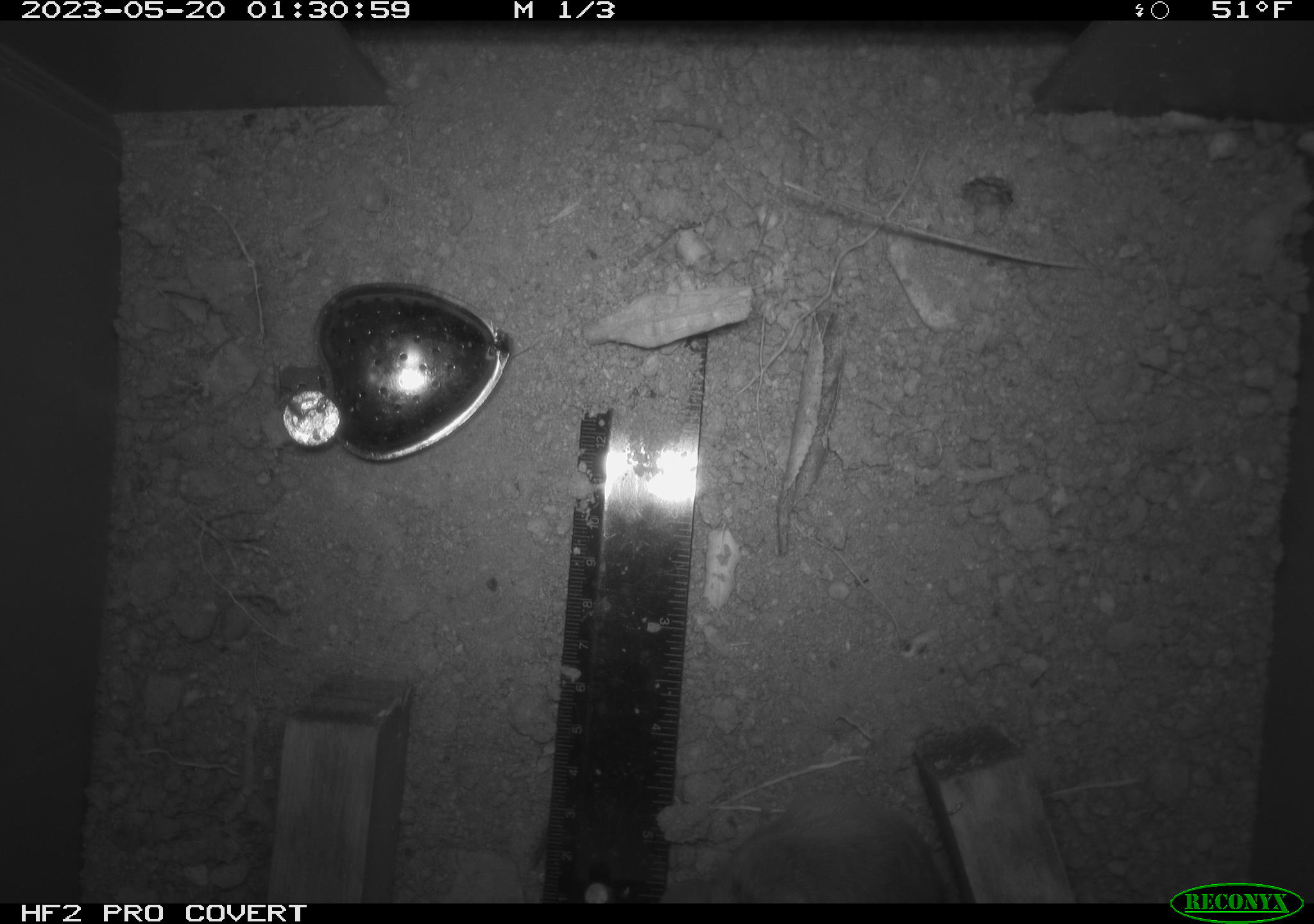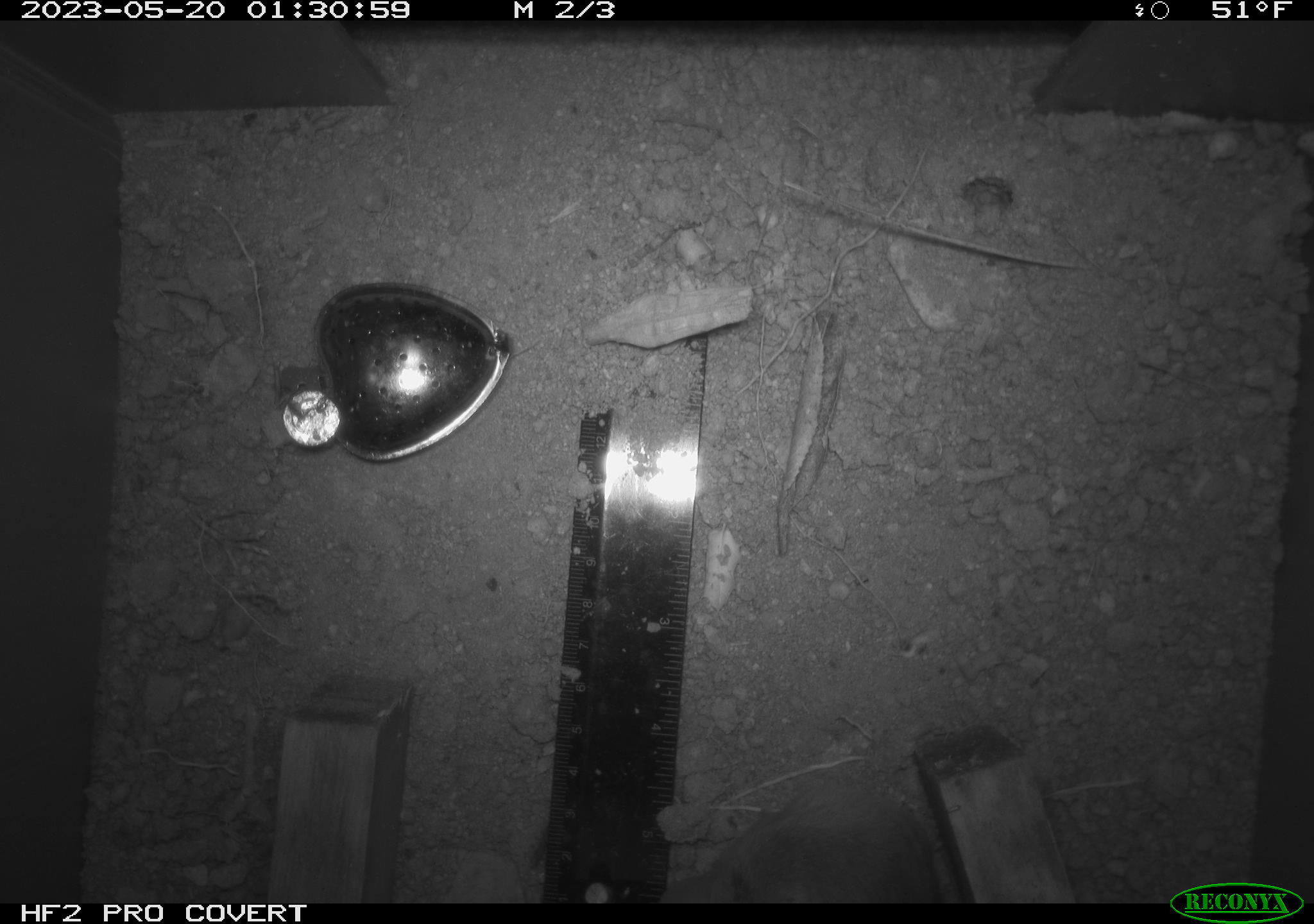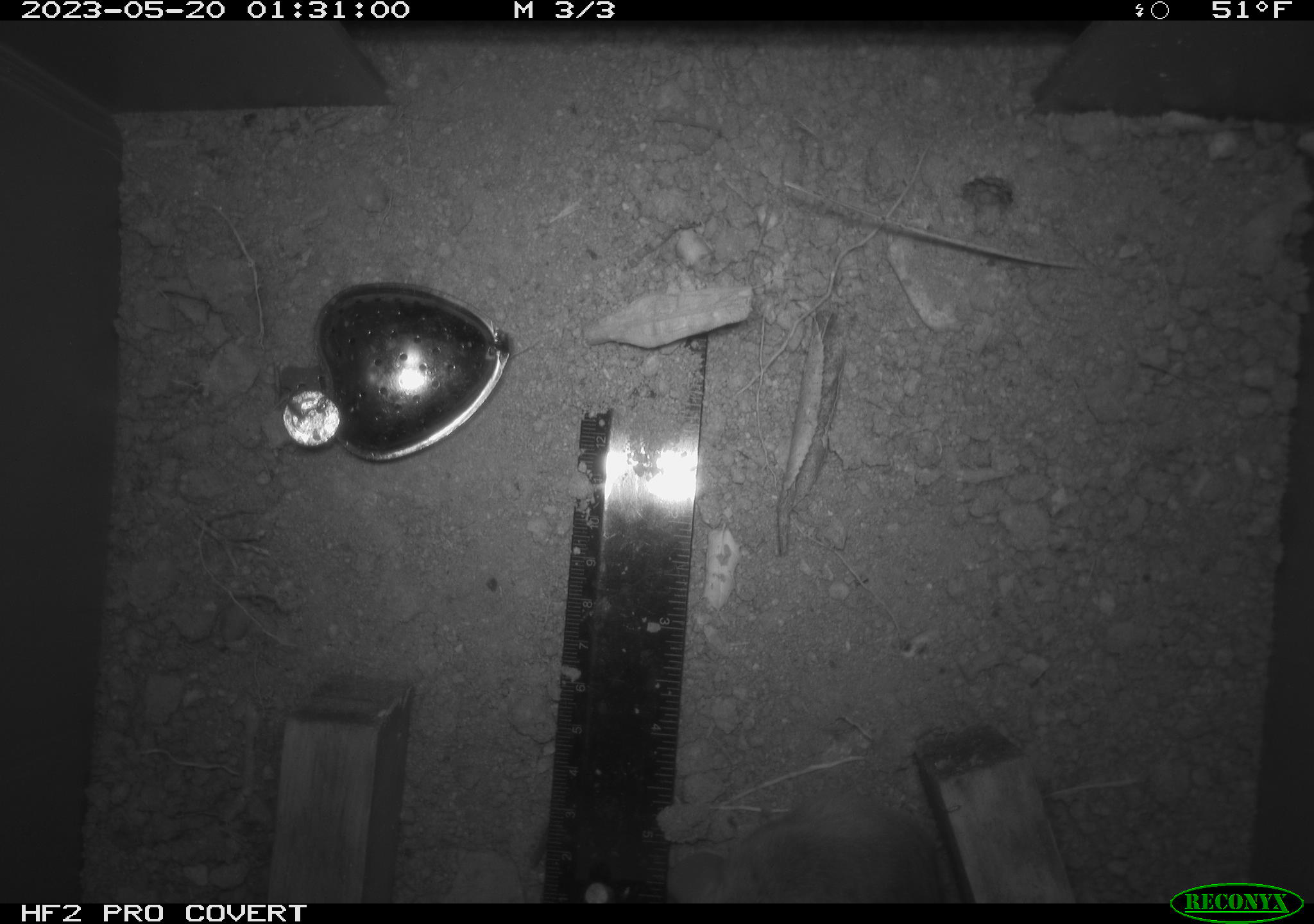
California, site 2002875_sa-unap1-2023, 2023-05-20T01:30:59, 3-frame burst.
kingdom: Animalia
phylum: Chordata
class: Mammalia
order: Rodentia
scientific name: Rodentia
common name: mouse species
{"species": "mouse species (Rodentia)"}